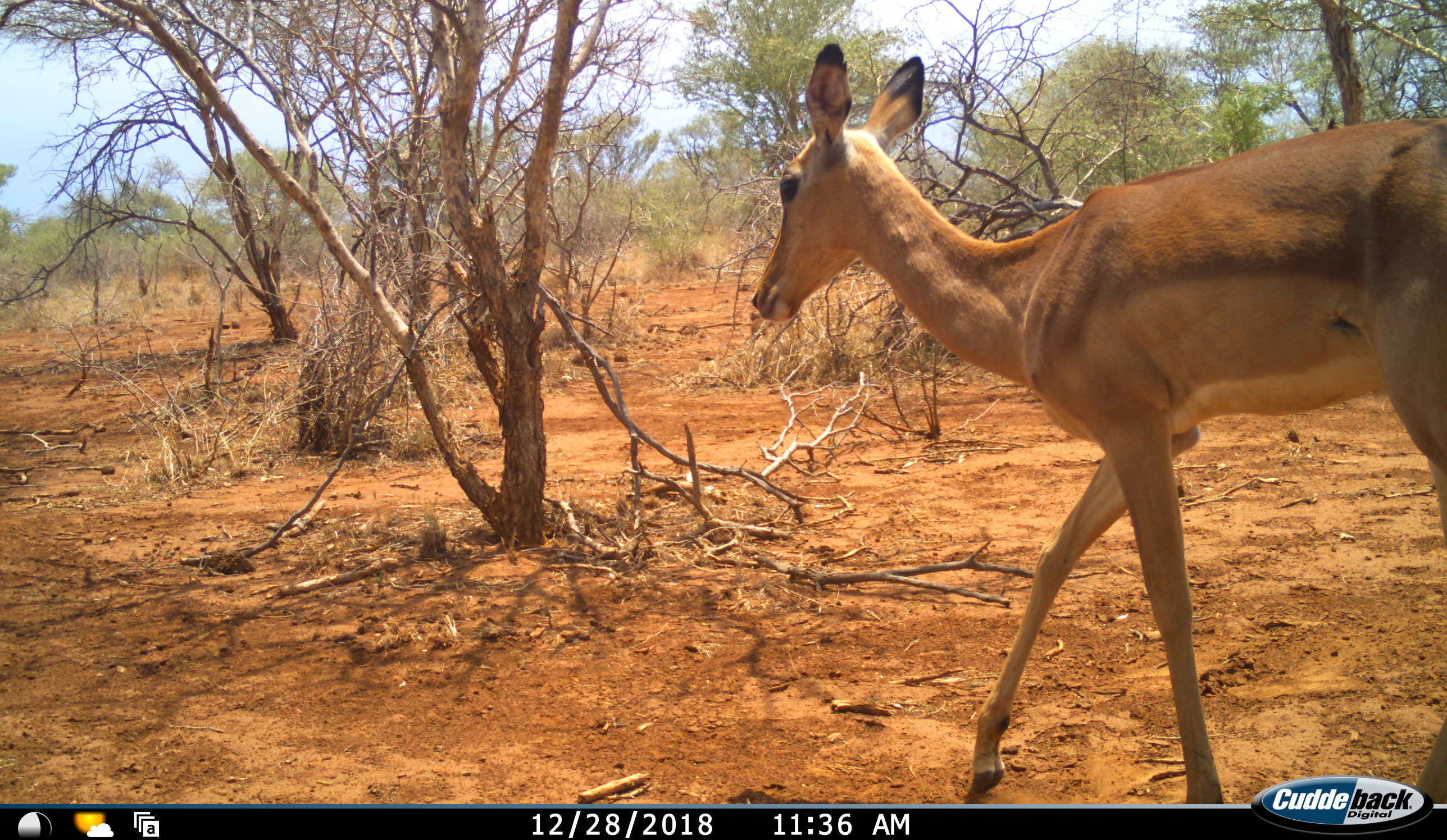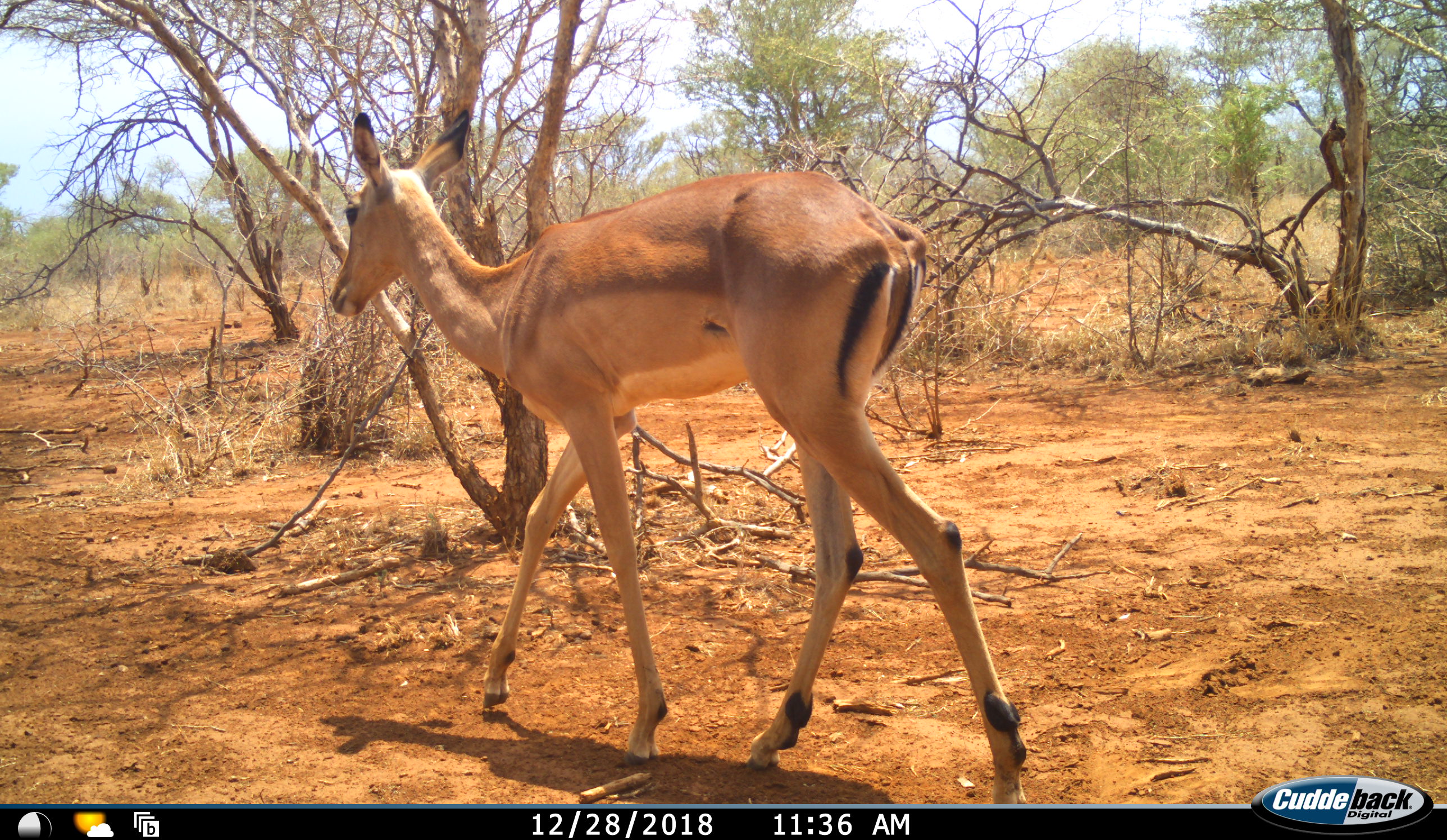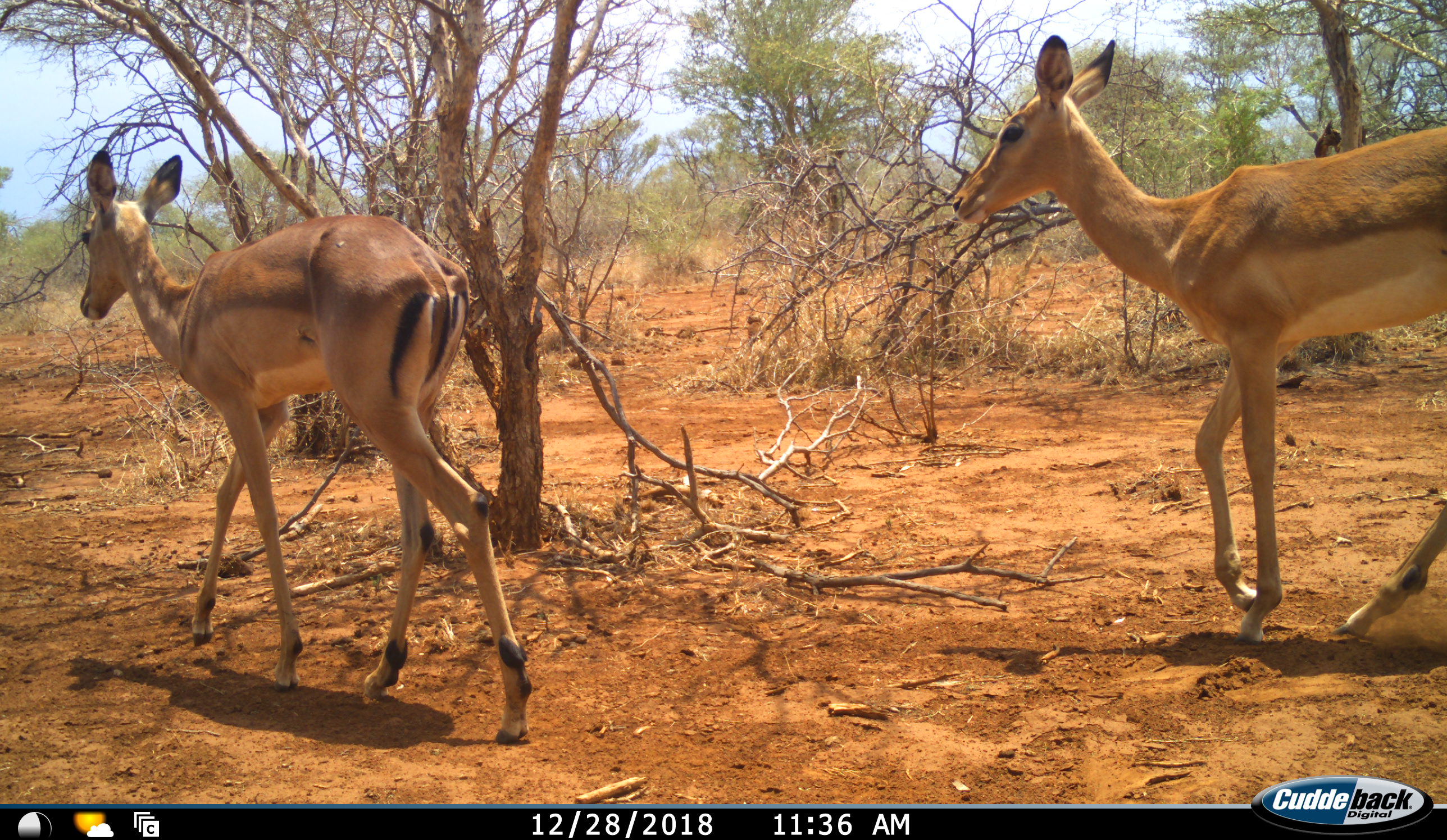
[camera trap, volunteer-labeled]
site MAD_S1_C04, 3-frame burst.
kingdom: Animalia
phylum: Chordata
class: Mammalia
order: Artiodactyla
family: Bovidae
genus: Aepyceros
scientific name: Aepyceros melampus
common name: impala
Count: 2.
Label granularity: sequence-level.